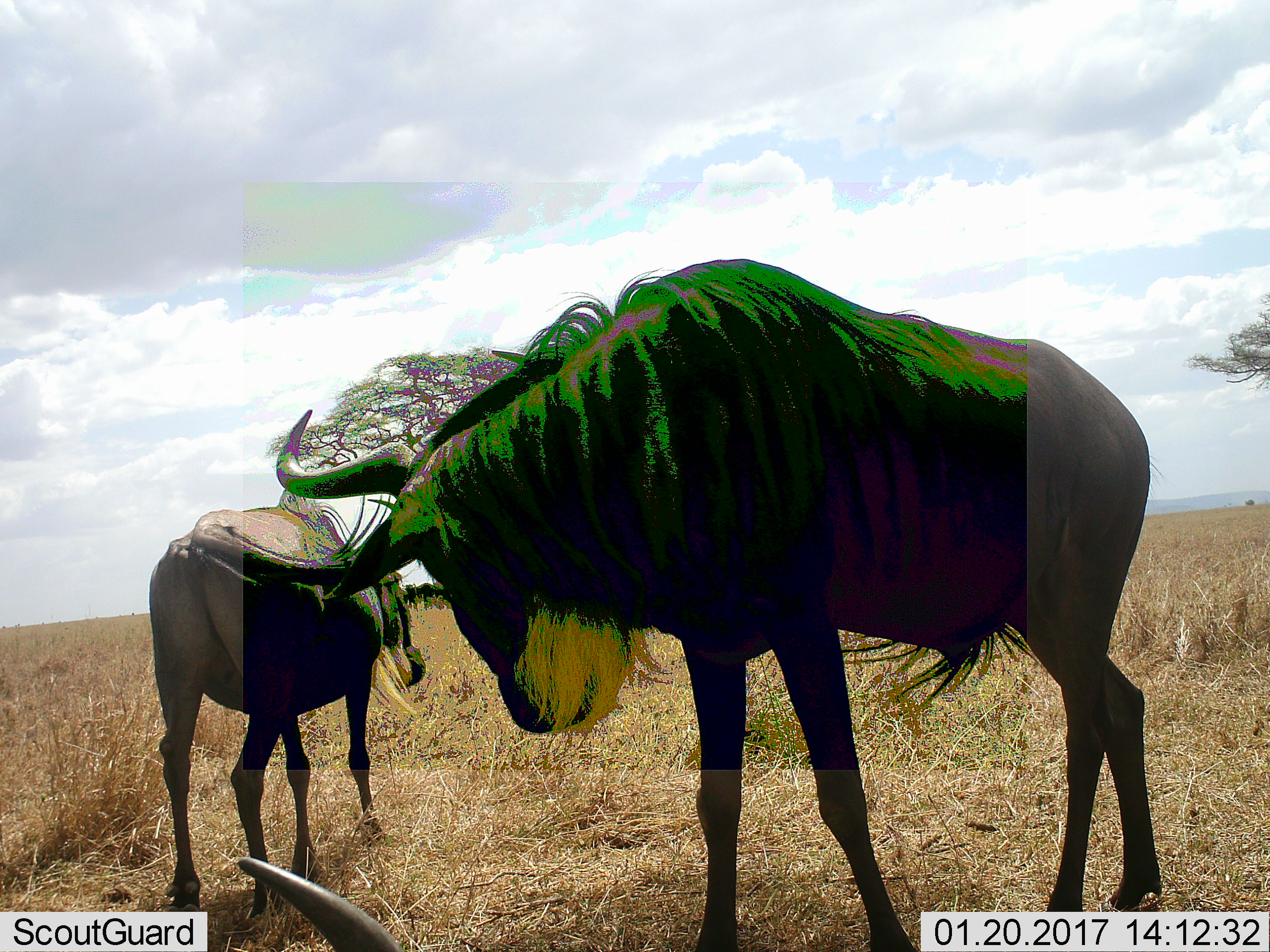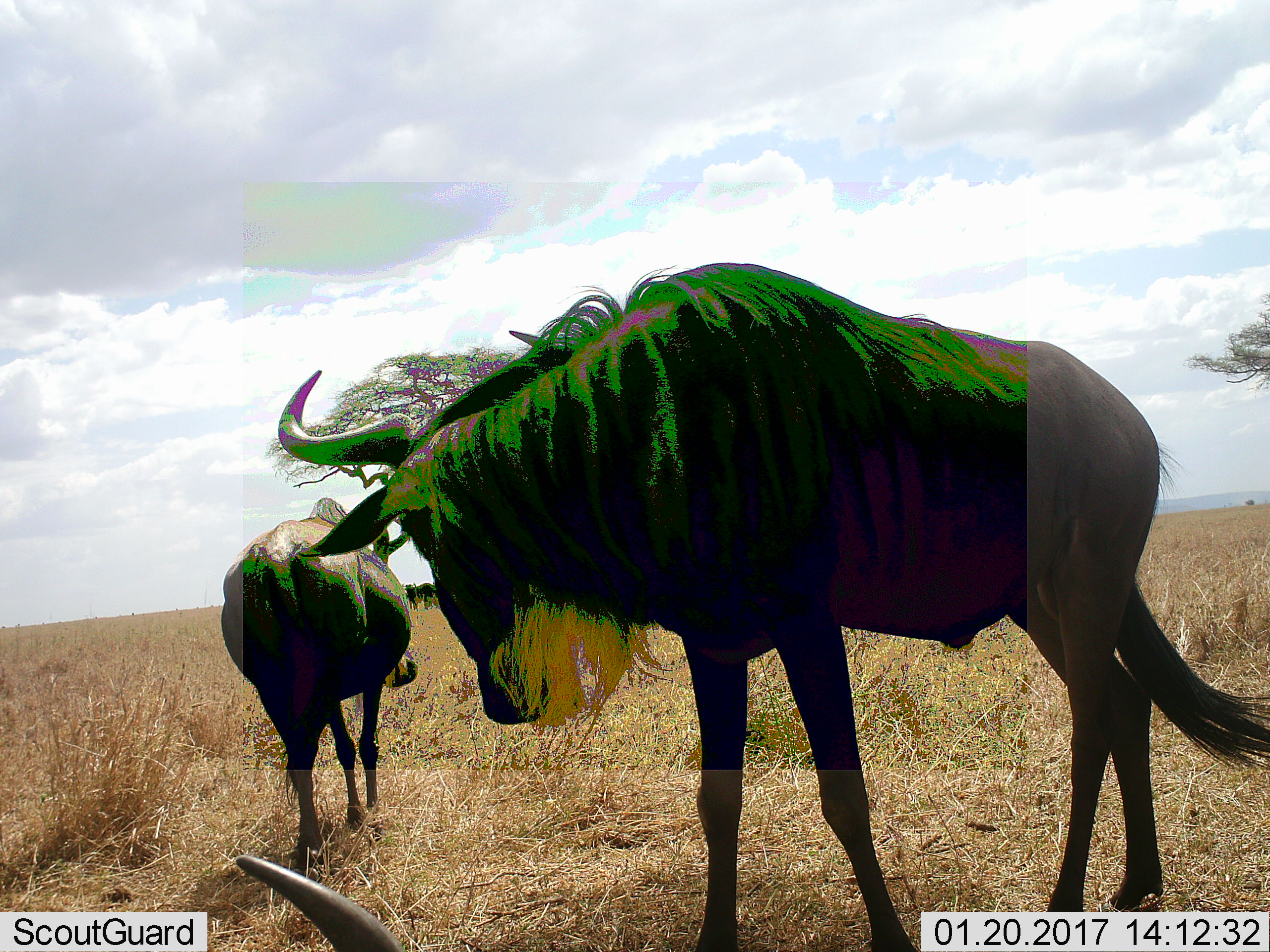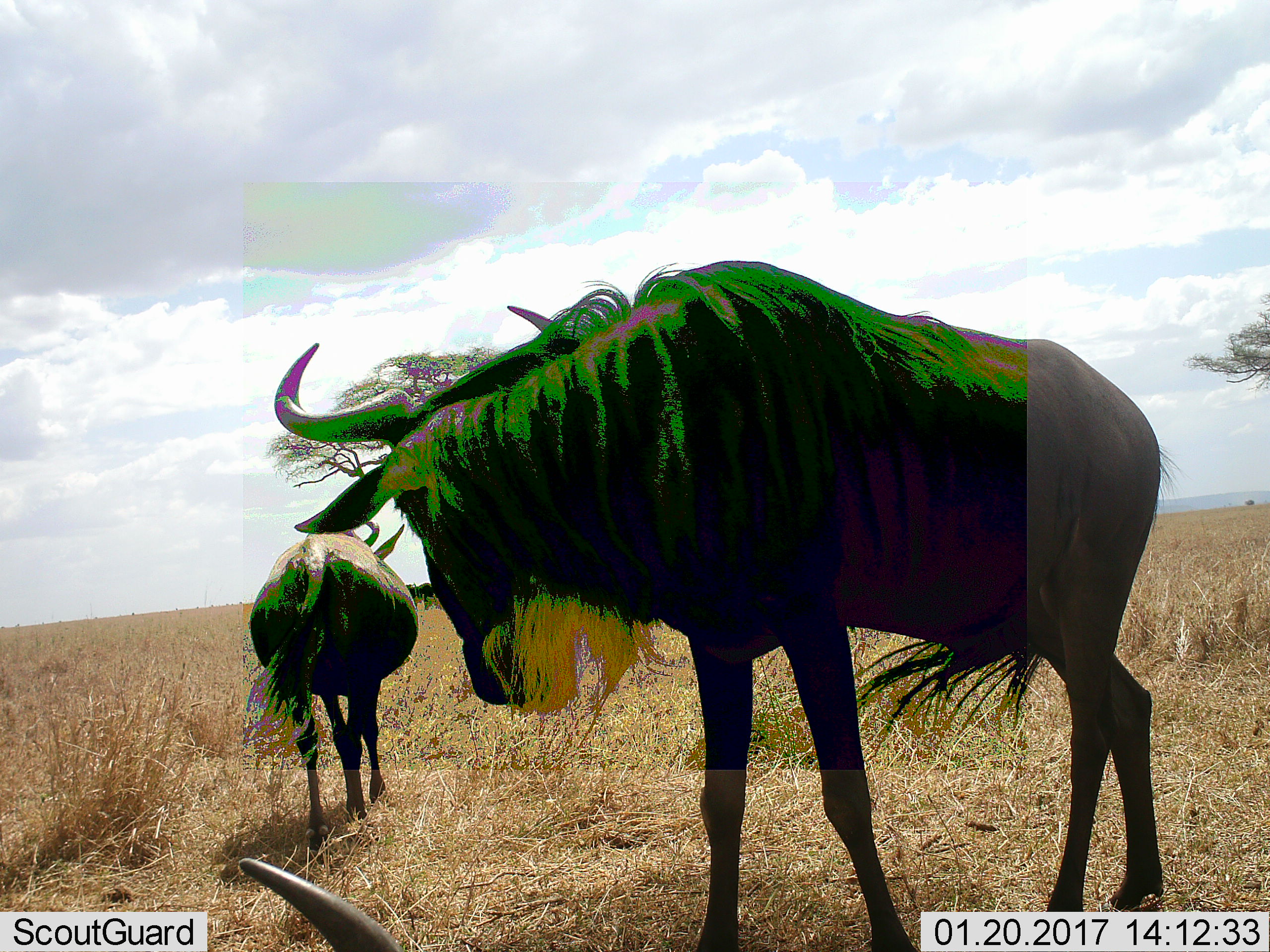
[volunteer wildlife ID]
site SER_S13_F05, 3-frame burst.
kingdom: Animalia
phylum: Chordata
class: Mammalia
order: Artiodactyla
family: Bovidae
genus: Connochaetes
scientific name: Connochaetes taurinus taurinus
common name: blue wildebeest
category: wildebeestblue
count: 3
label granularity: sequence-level